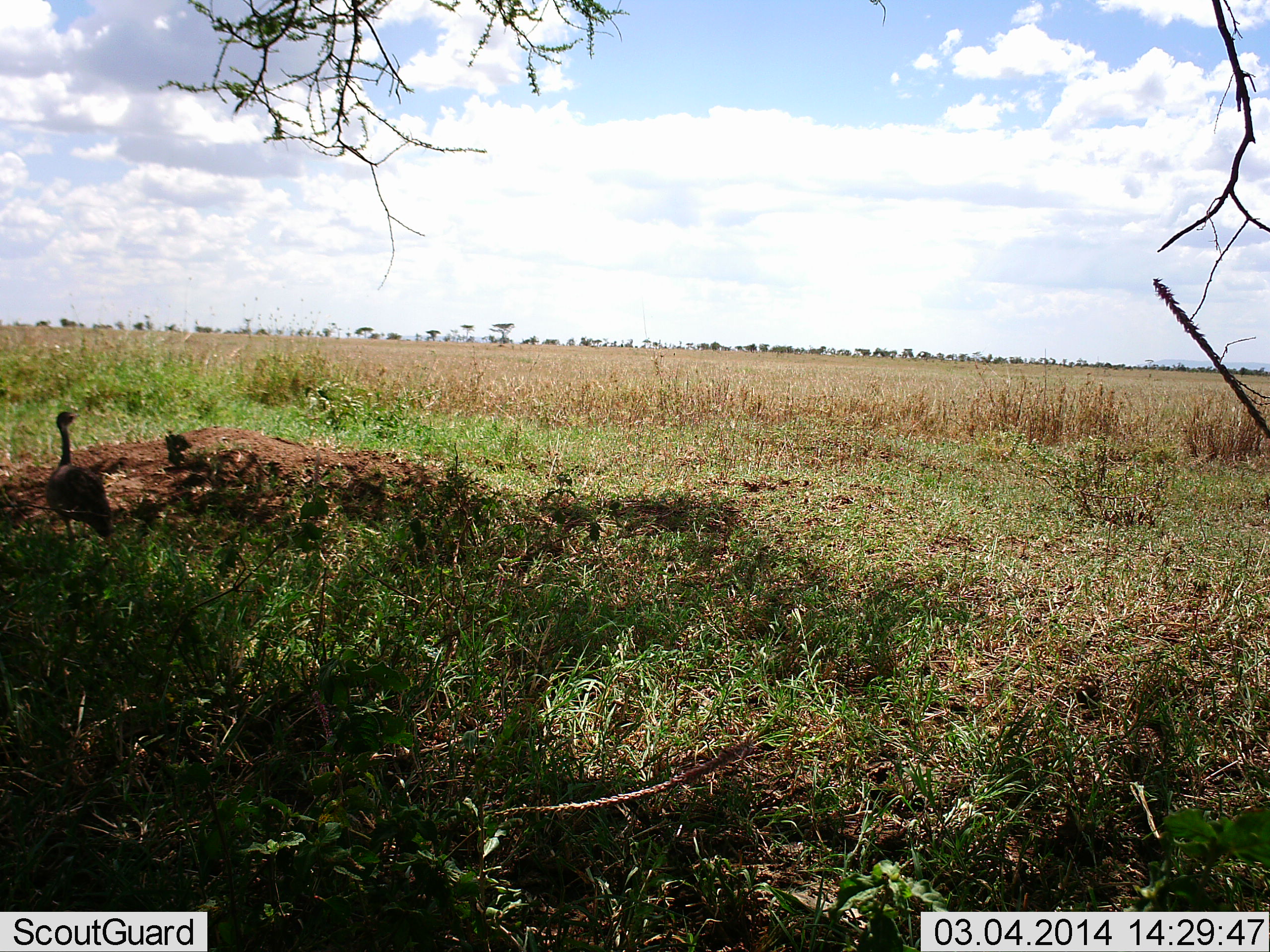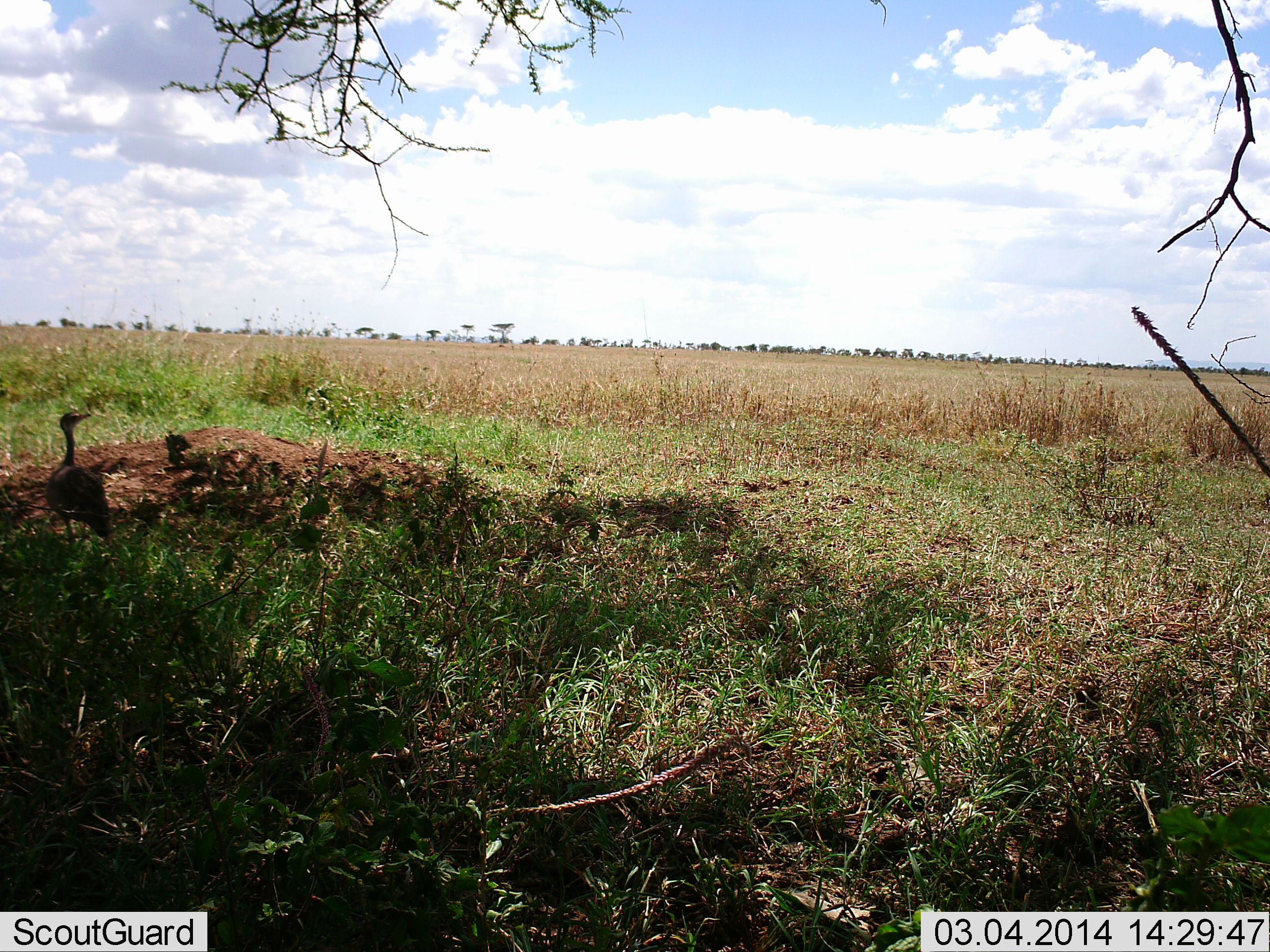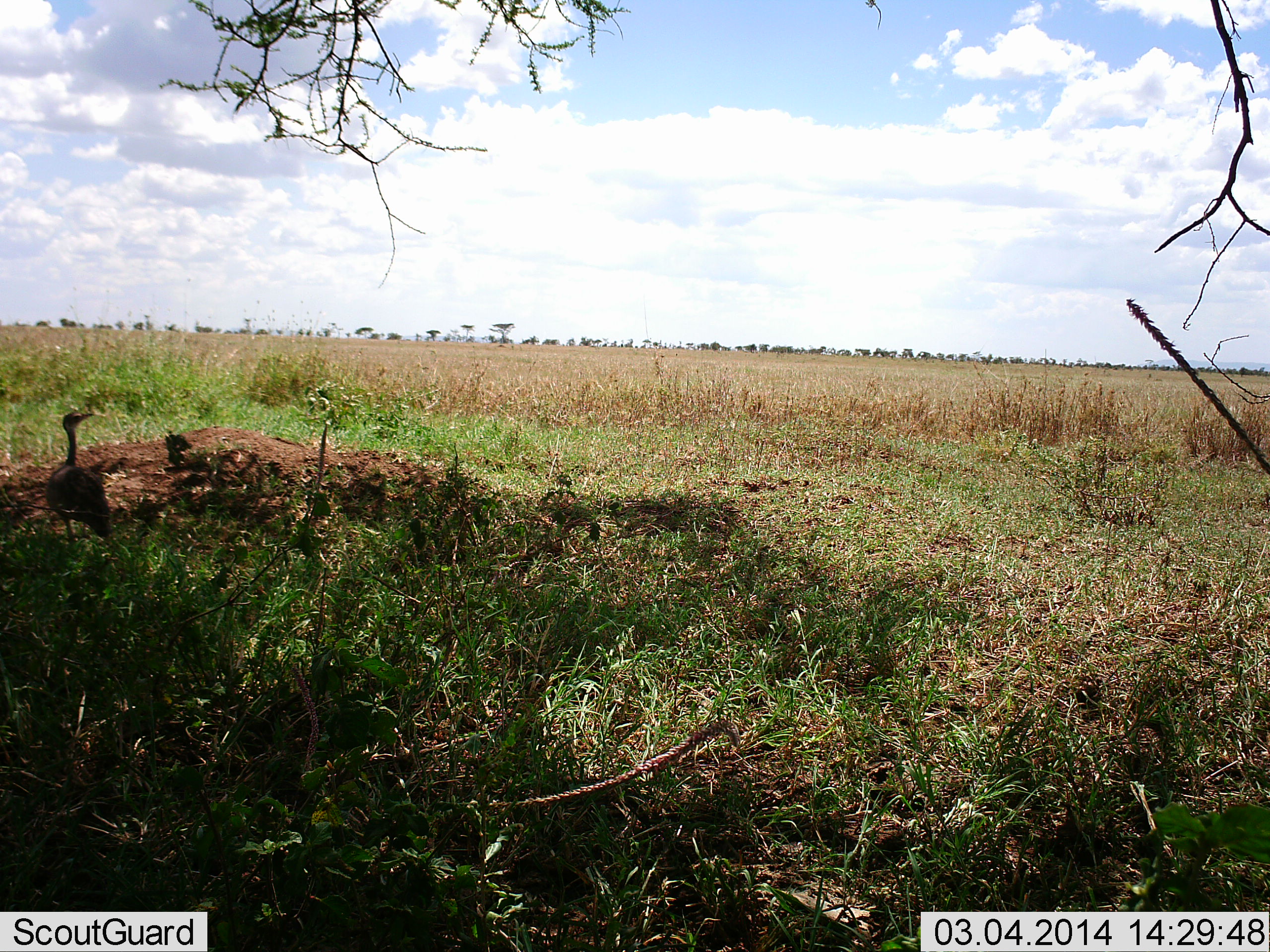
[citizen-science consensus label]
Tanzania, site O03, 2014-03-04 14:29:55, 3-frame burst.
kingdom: Animalia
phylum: Chordata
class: Aves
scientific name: Aves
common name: bird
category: otherbird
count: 1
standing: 100%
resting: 10%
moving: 10%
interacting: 0%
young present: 0%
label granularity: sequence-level